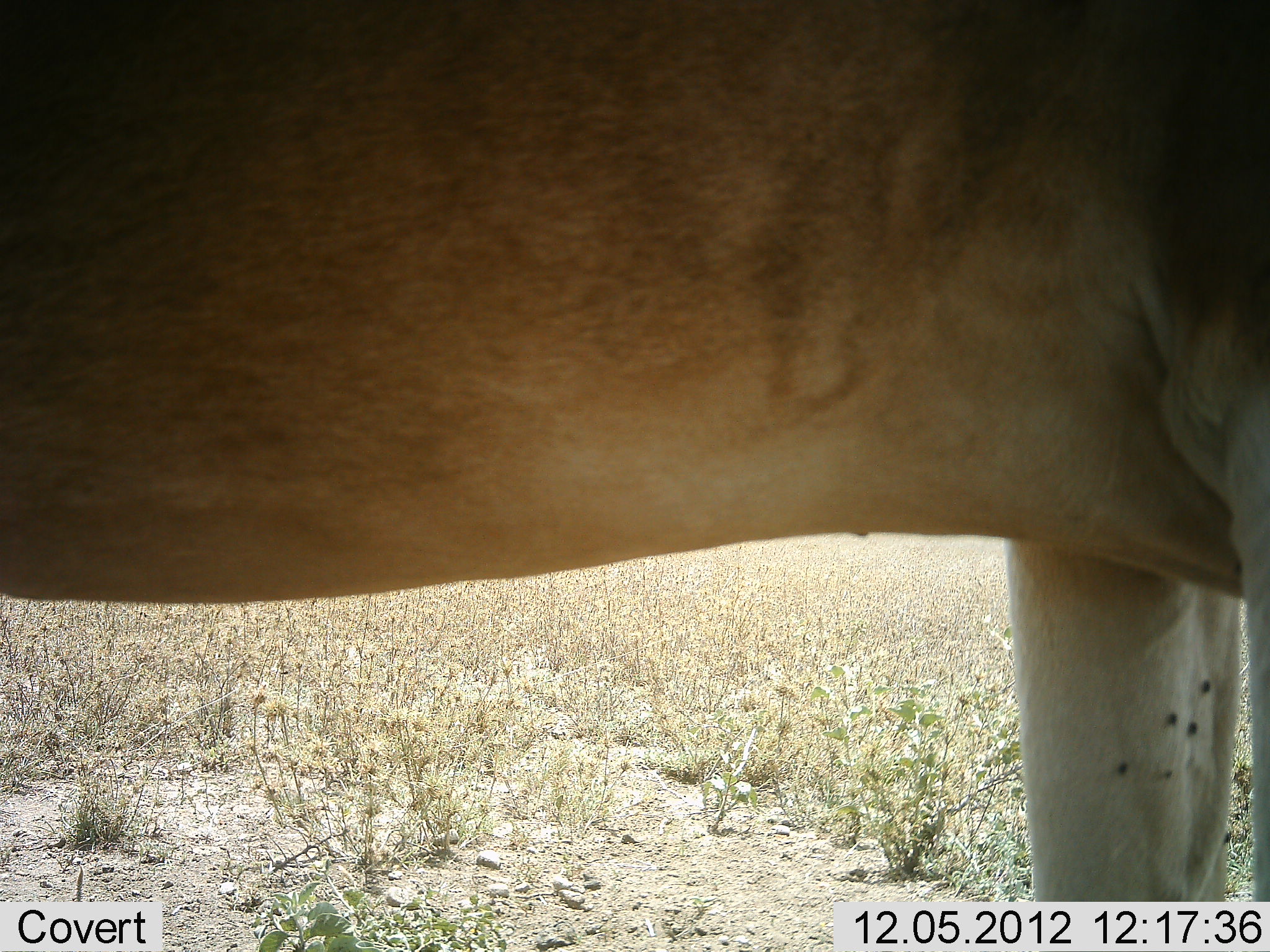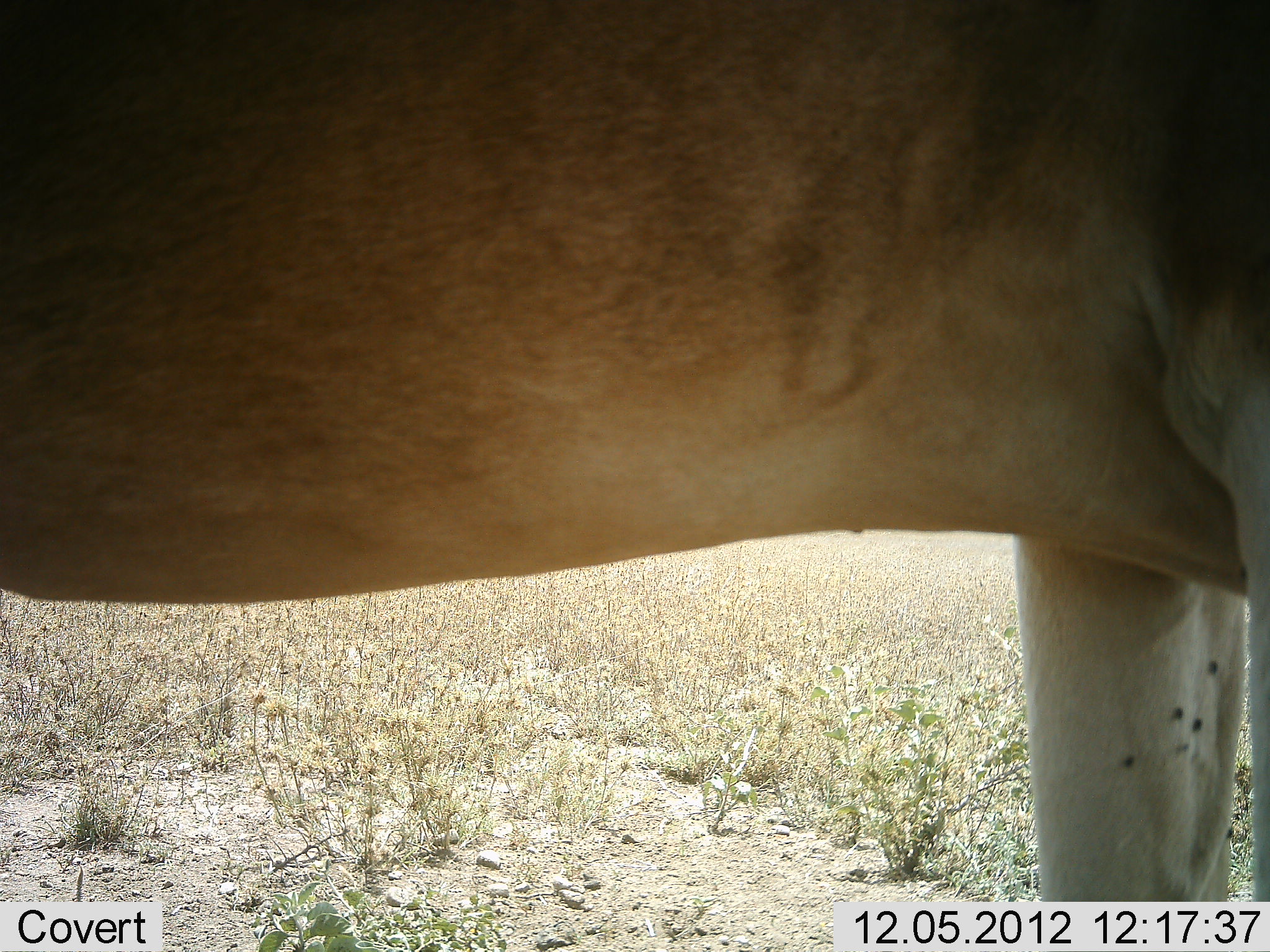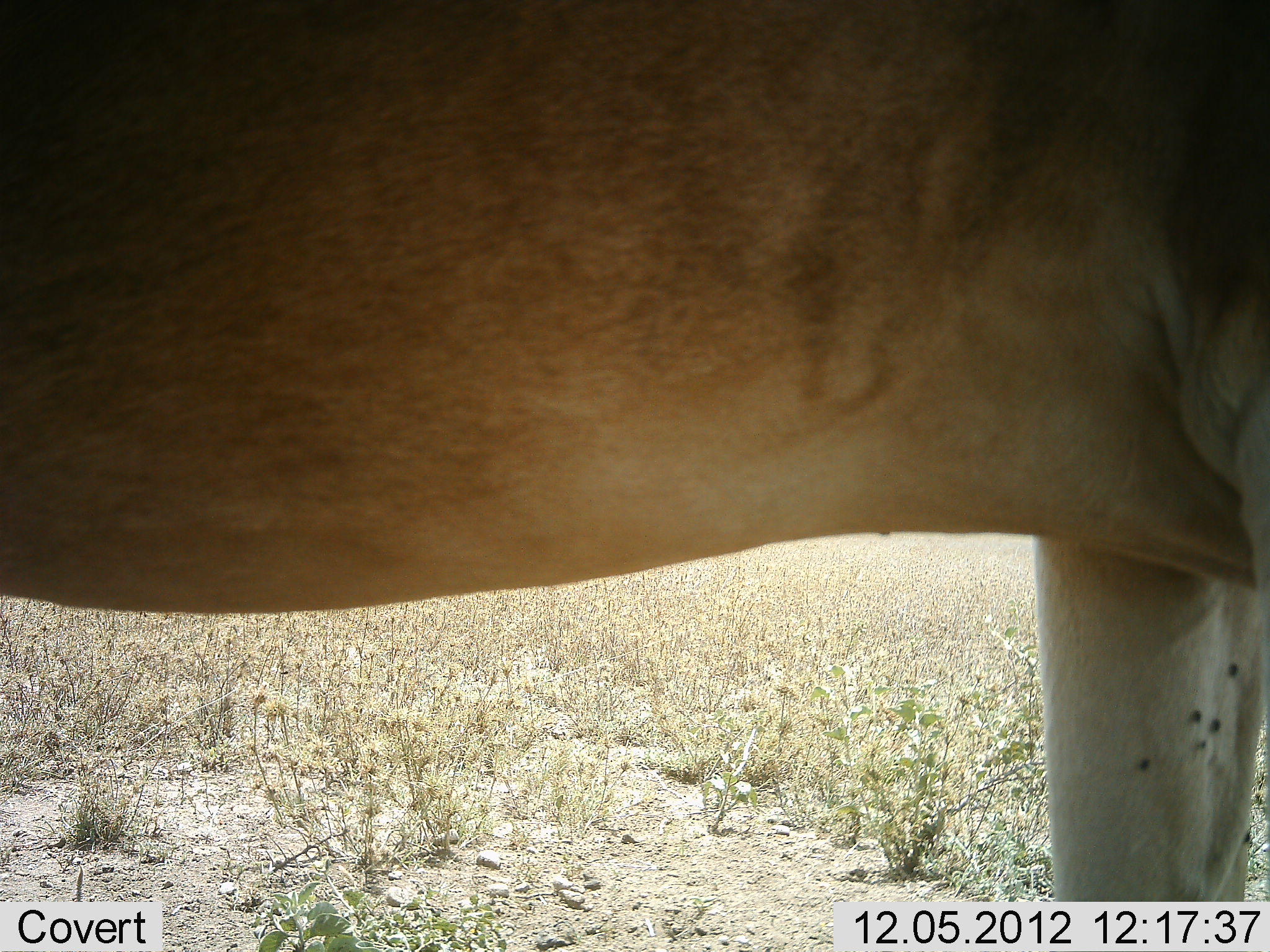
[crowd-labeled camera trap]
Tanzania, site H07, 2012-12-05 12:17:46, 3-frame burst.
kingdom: Animalia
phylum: Chordata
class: Mammalia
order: Artiodactyla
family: Bovidae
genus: Alcelaphus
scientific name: Alcelaphus buselaphus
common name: hartebeest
Hartebeest (Alcelaphus buselaphus), count 1. Behavior (volunteer vote fractions): standing 100%, resting 0%, moving 10%, interacting 0%. Young present (vote fraction): 0%. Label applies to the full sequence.